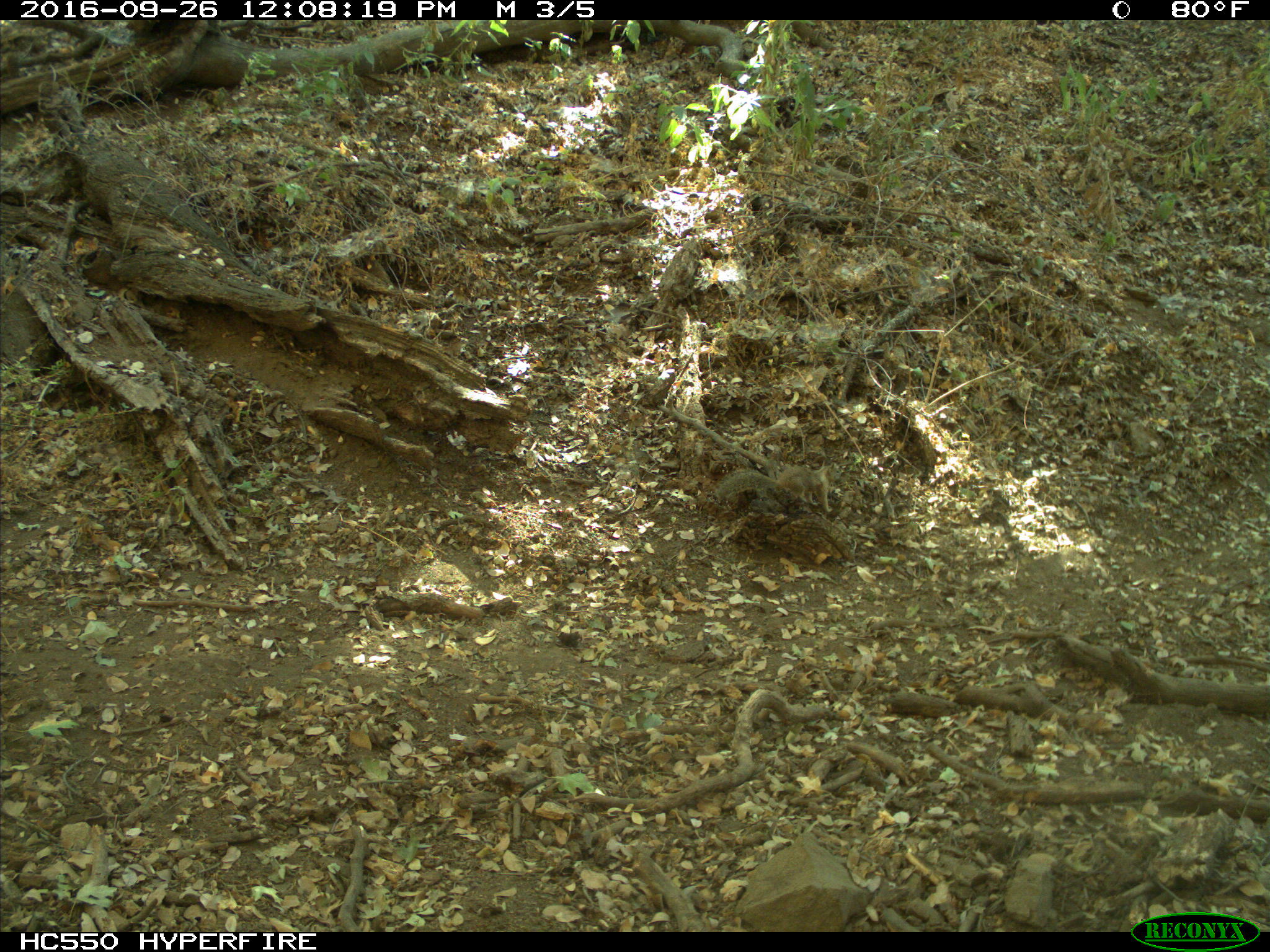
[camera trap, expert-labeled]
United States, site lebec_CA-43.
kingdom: Animalia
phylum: Chordata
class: Mammalia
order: Rodentia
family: Sciuridae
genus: Otospermophilus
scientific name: Otospermophilus beecheyi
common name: california ground squirrel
Otospermophilus beecheyi (california ground squirrel).